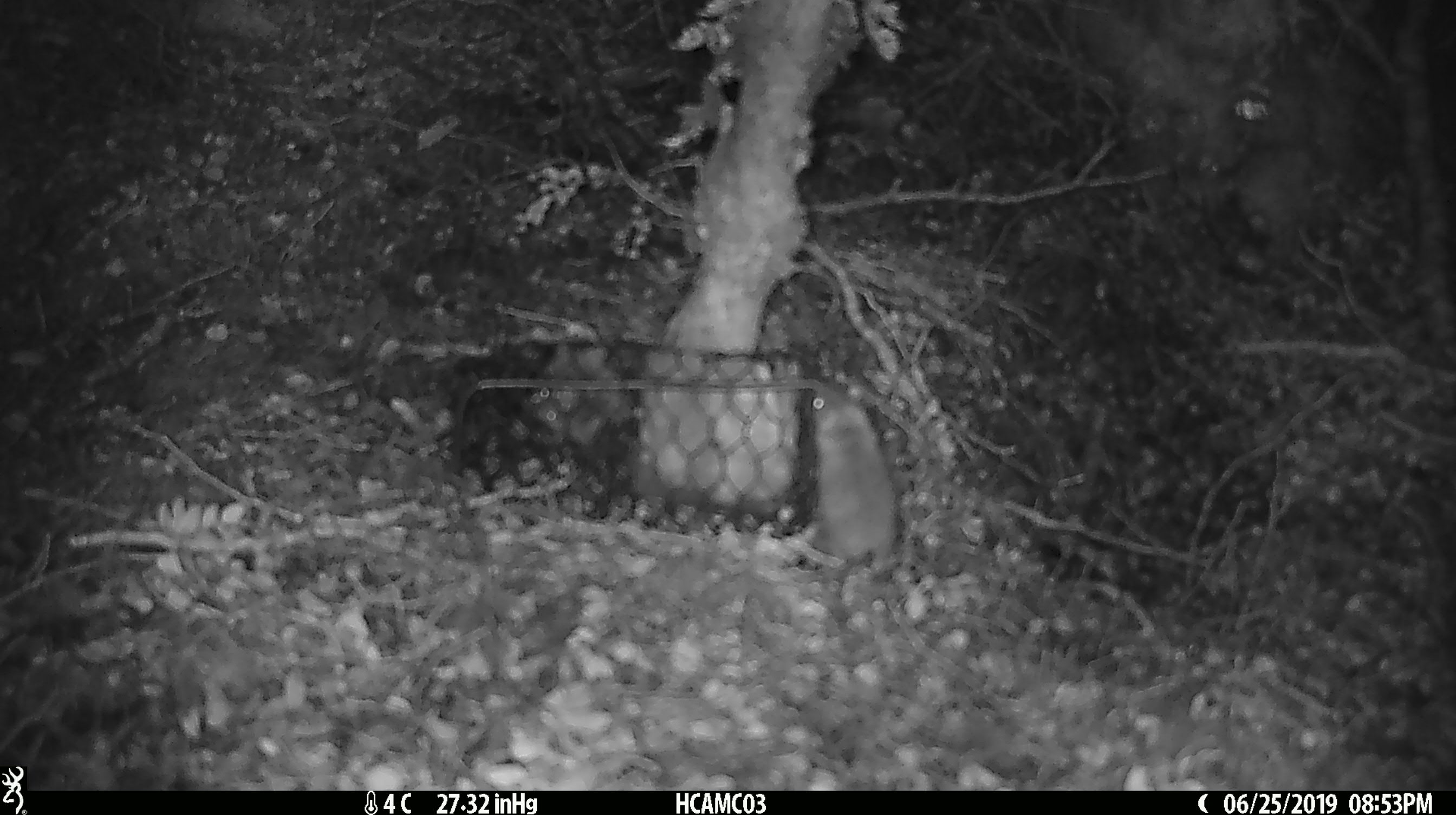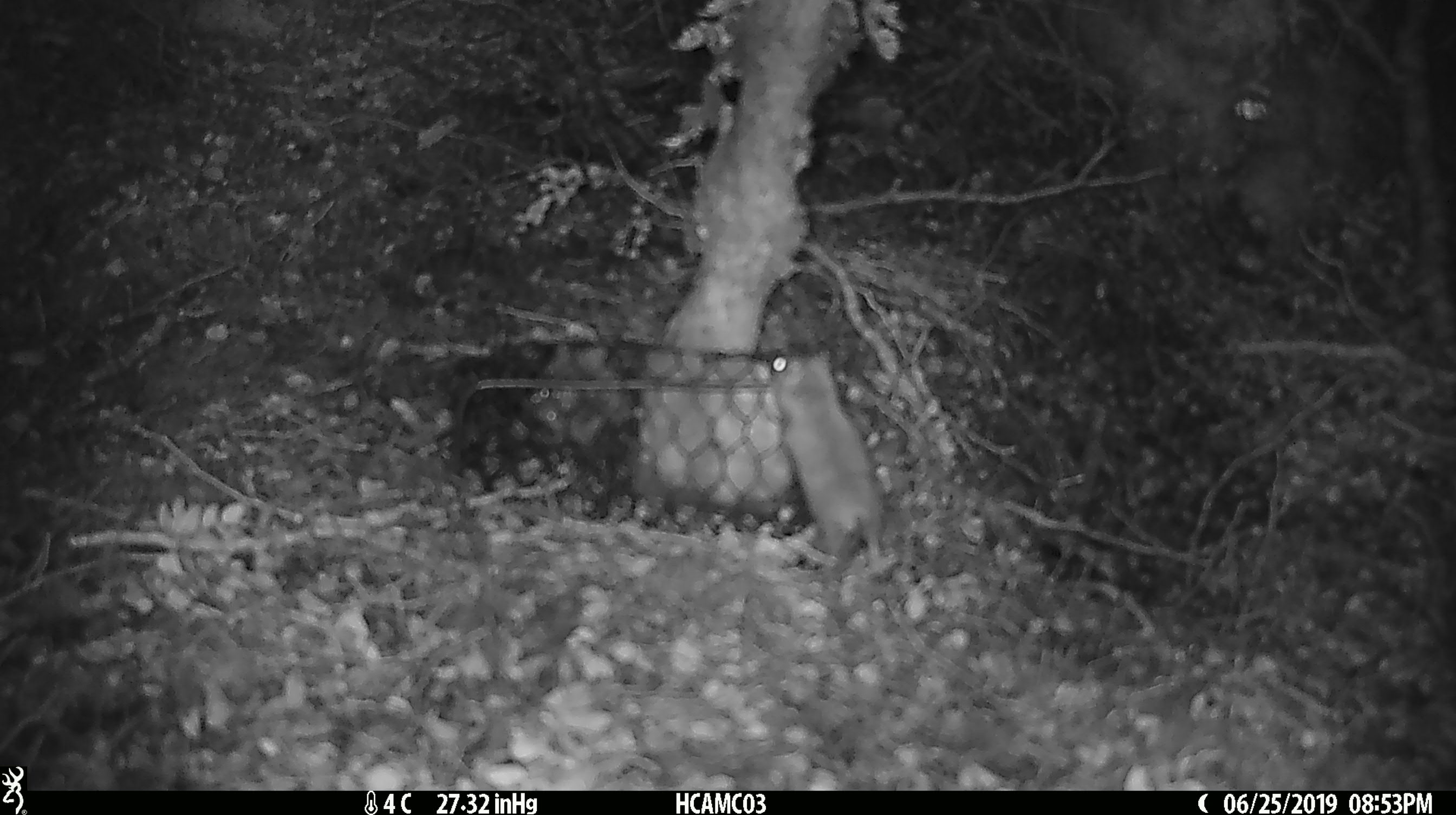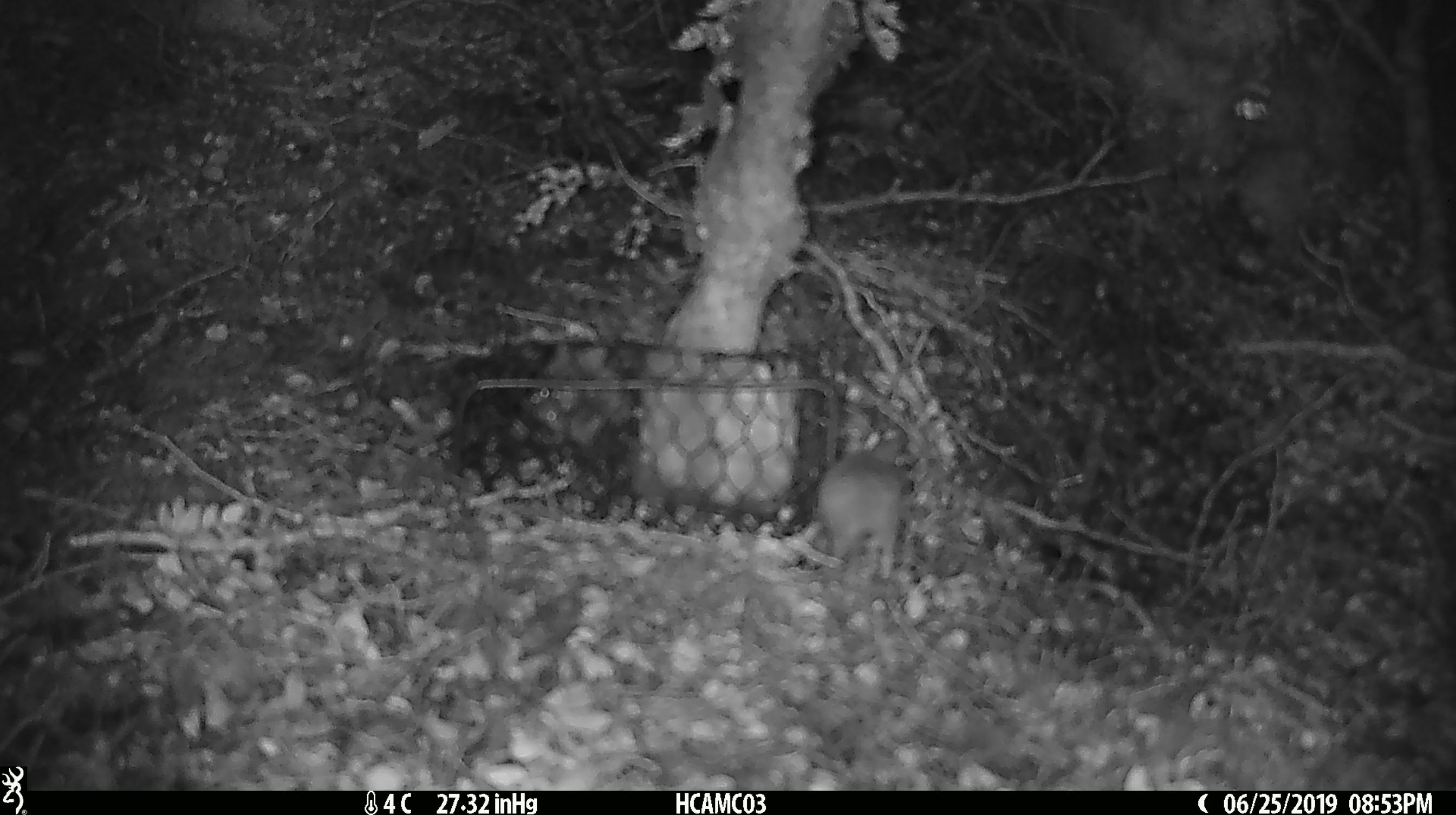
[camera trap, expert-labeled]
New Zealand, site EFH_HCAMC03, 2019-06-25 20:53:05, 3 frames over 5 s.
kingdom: Animalia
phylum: Chordata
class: Mammalia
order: Rodentia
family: Muridae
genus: Mus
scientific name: Mus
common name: mouse